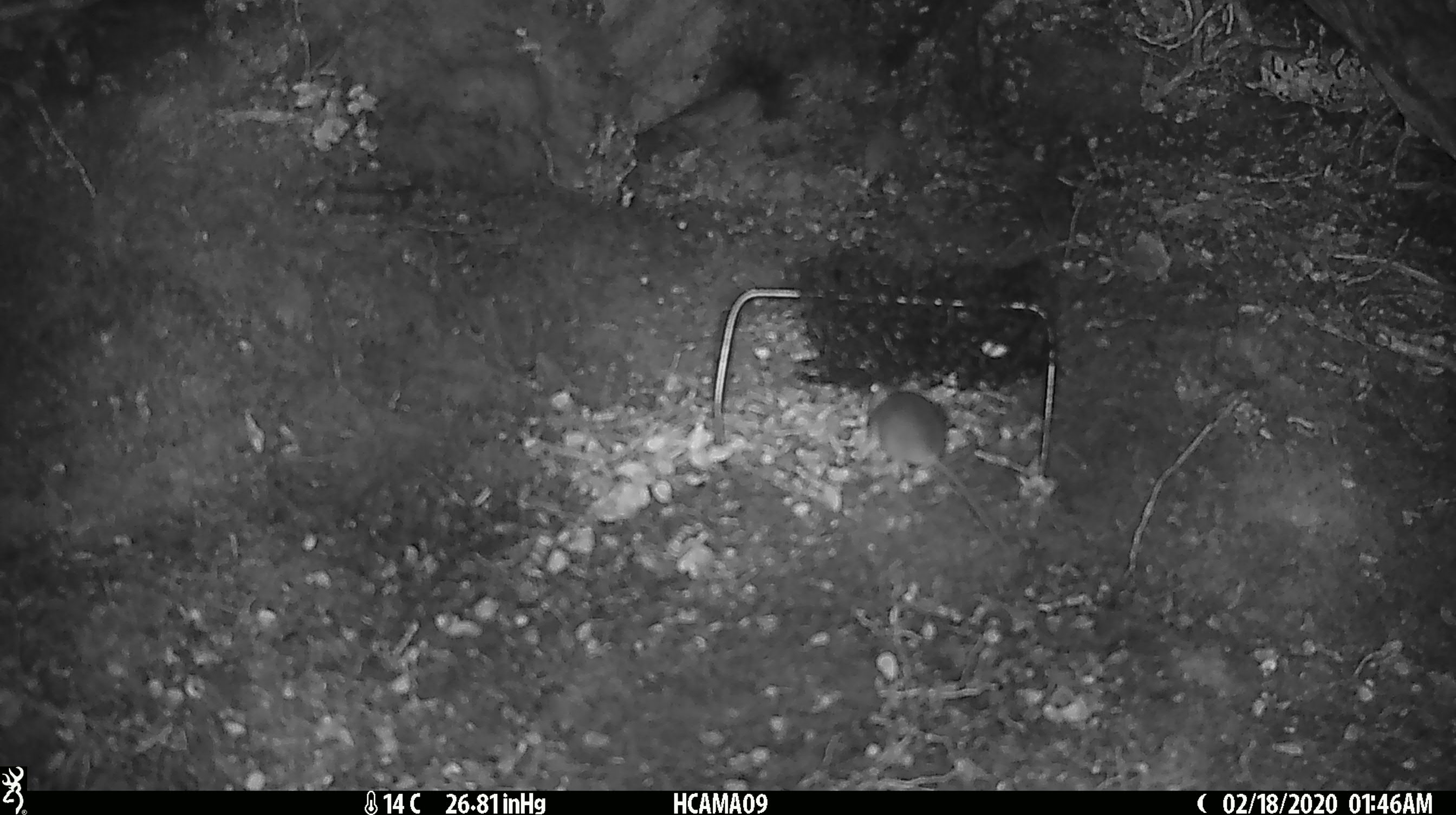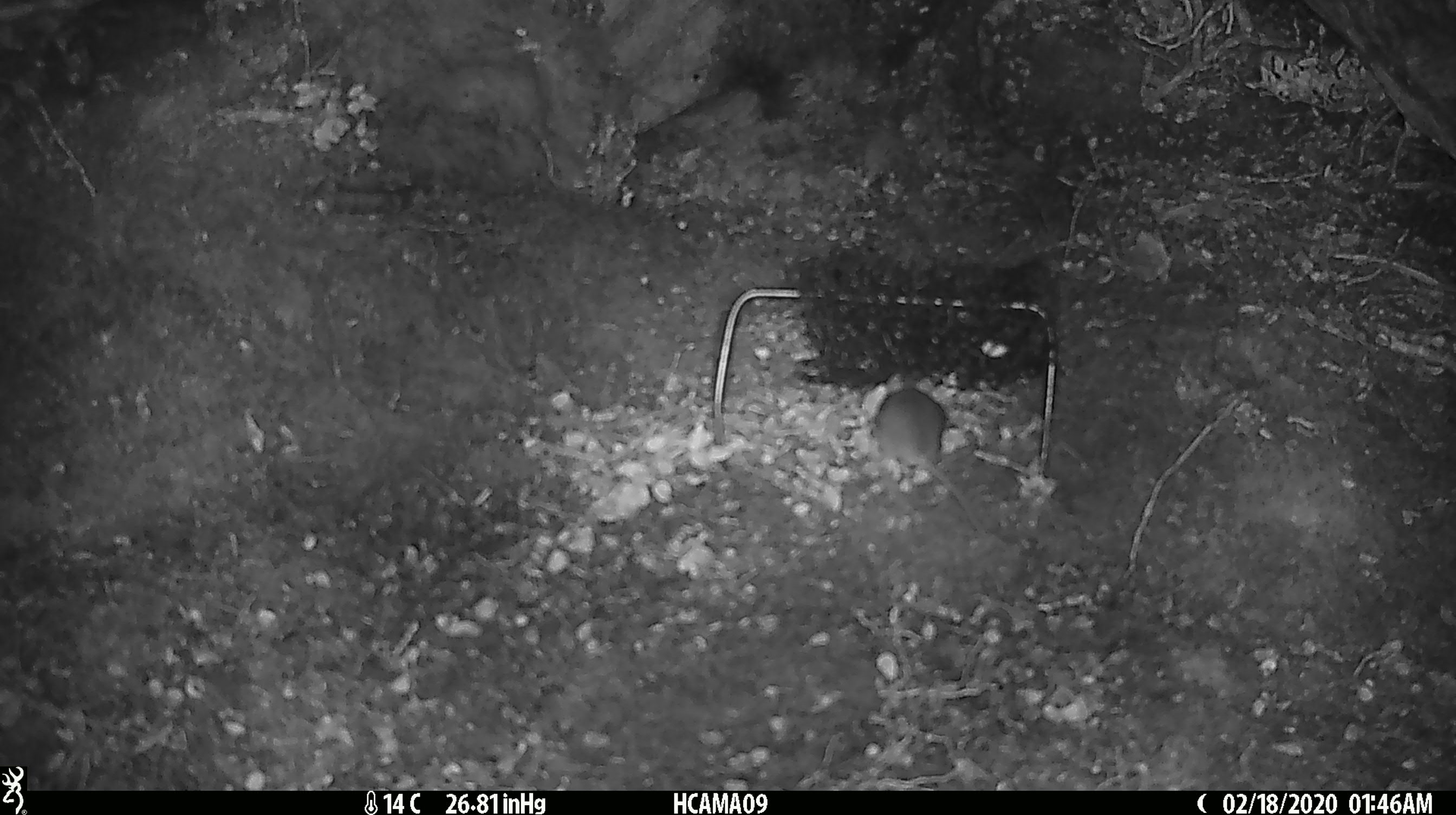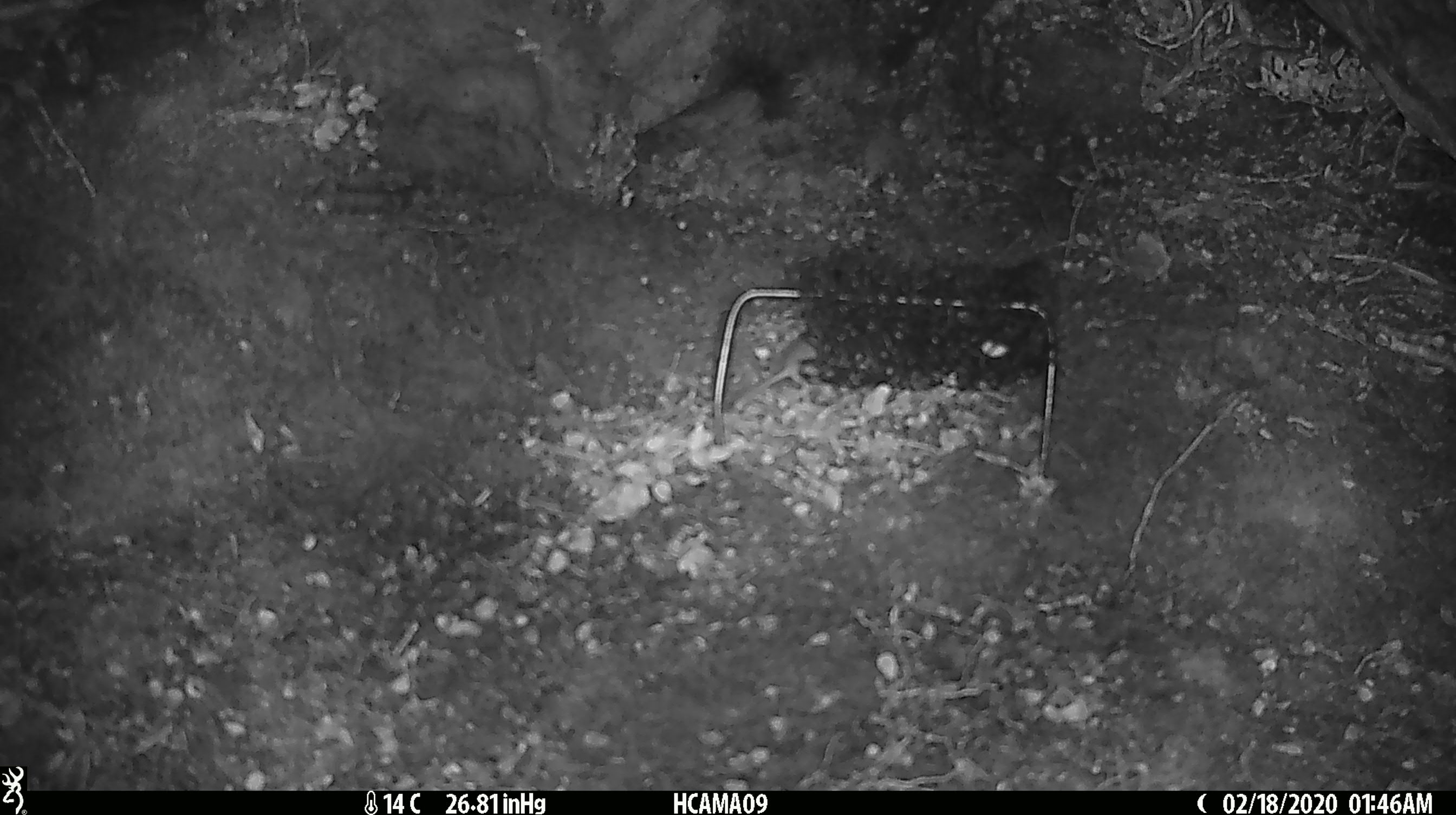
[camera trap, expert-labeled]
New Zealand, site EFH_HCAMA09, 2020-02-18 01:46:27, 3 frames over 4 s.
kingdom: Animalia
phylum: Chordata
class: Mammalia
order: Rodentia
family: Muridae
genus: Mus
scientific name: Mus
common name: mouse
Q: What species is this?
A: Mouse (Mus).